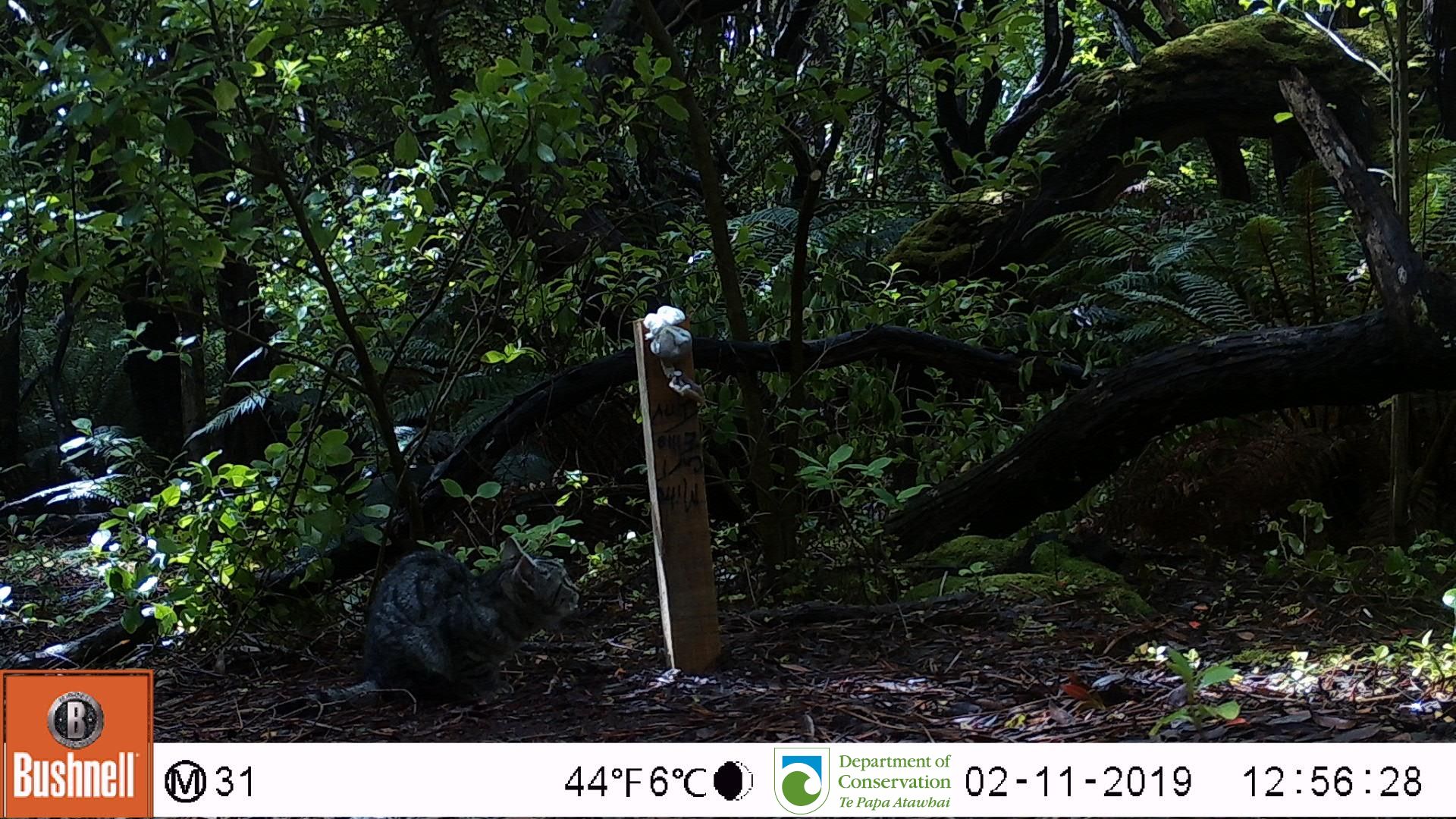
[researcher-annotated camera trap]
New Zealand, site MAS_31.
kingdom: Animalia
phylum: Chordata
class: Mammalia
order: Carnivora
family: Felidae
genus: Felis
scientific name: Felis catus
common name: domestic cat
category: cat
Cat (domestic cat) (Felis catus).